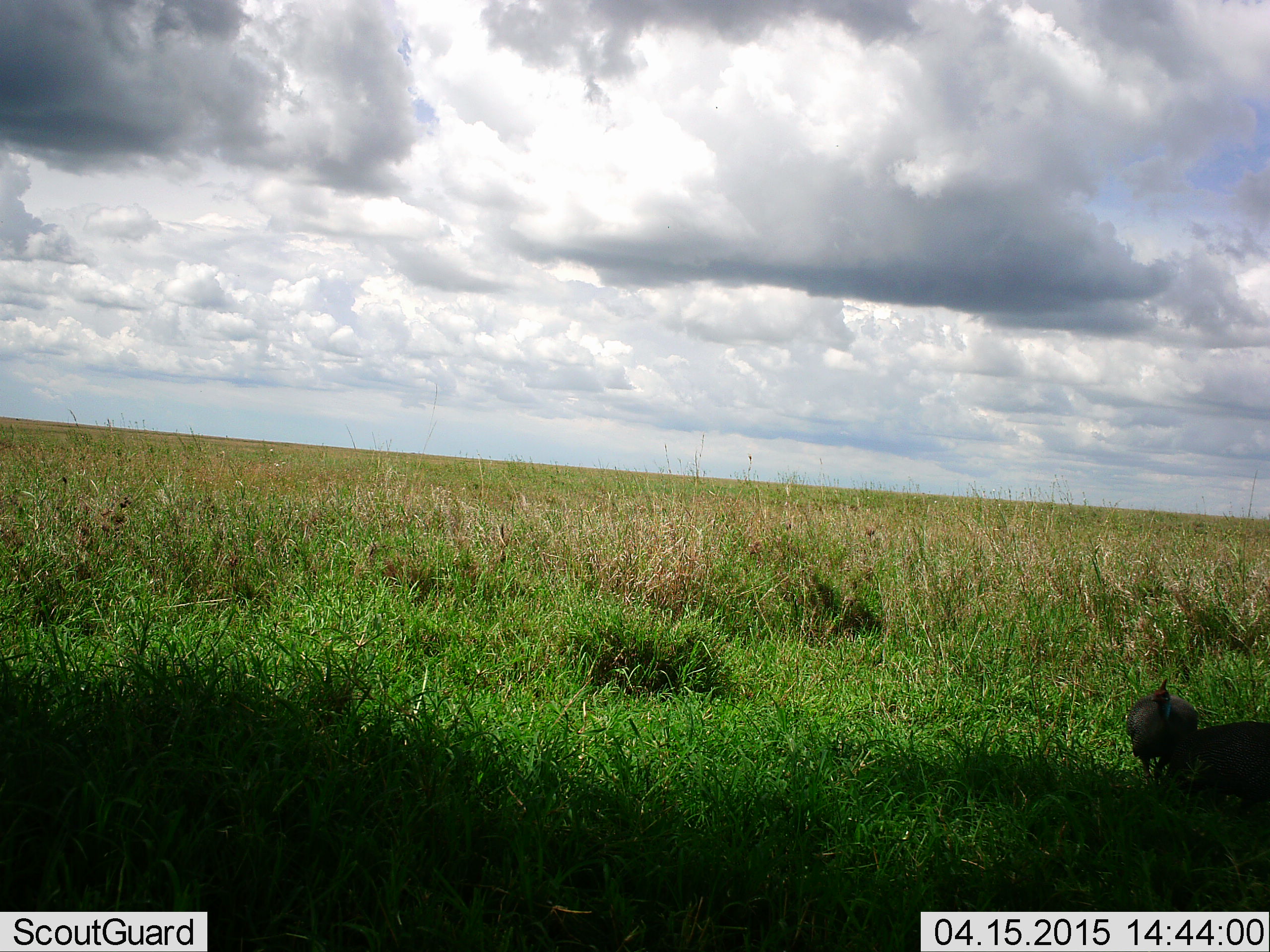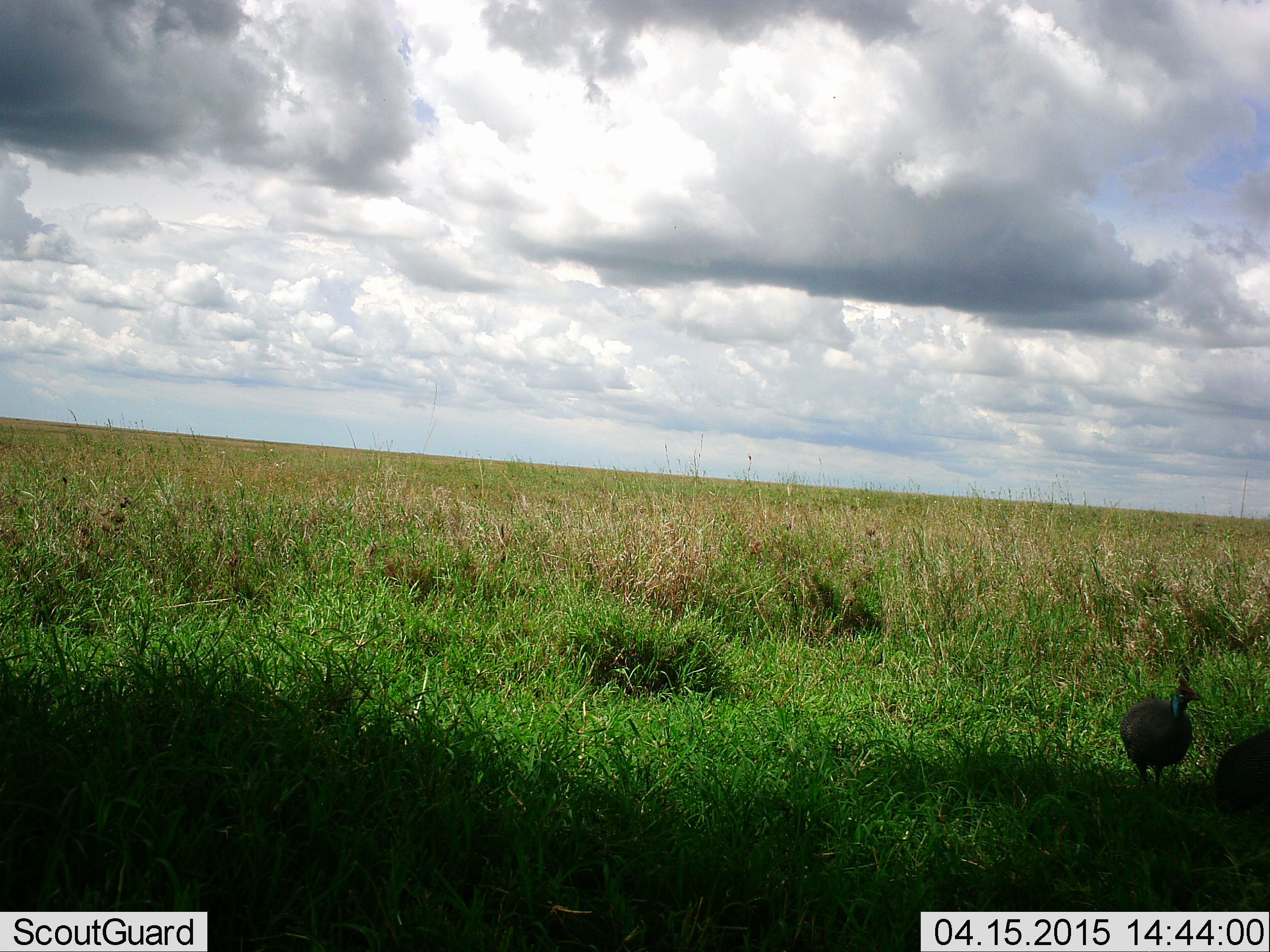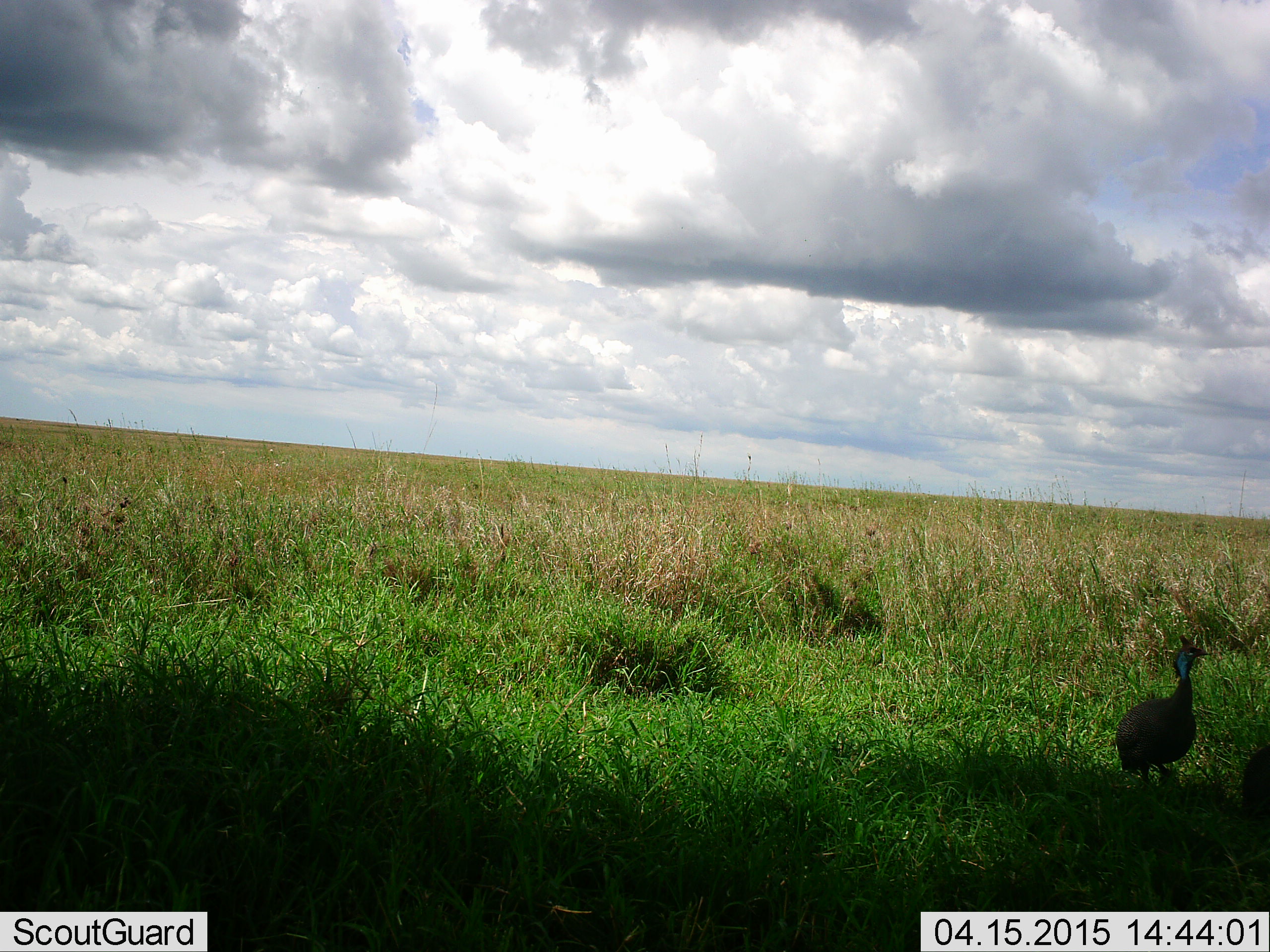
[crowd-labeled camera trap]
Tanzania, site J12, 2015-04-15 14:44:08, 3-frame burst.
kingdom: Animalia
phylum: Chordata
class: Aves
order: Galliformes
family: Numididae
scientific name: Numididae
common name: guinea fowl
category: guineafowl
Guineafowl (guinea fowl) (Numididae), count 2. Behavior (volunteer vote fractions): standing 70%, resting 0%, moving 70%, interacting 0%. Young present (vote fraction): 0%. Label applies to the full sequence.